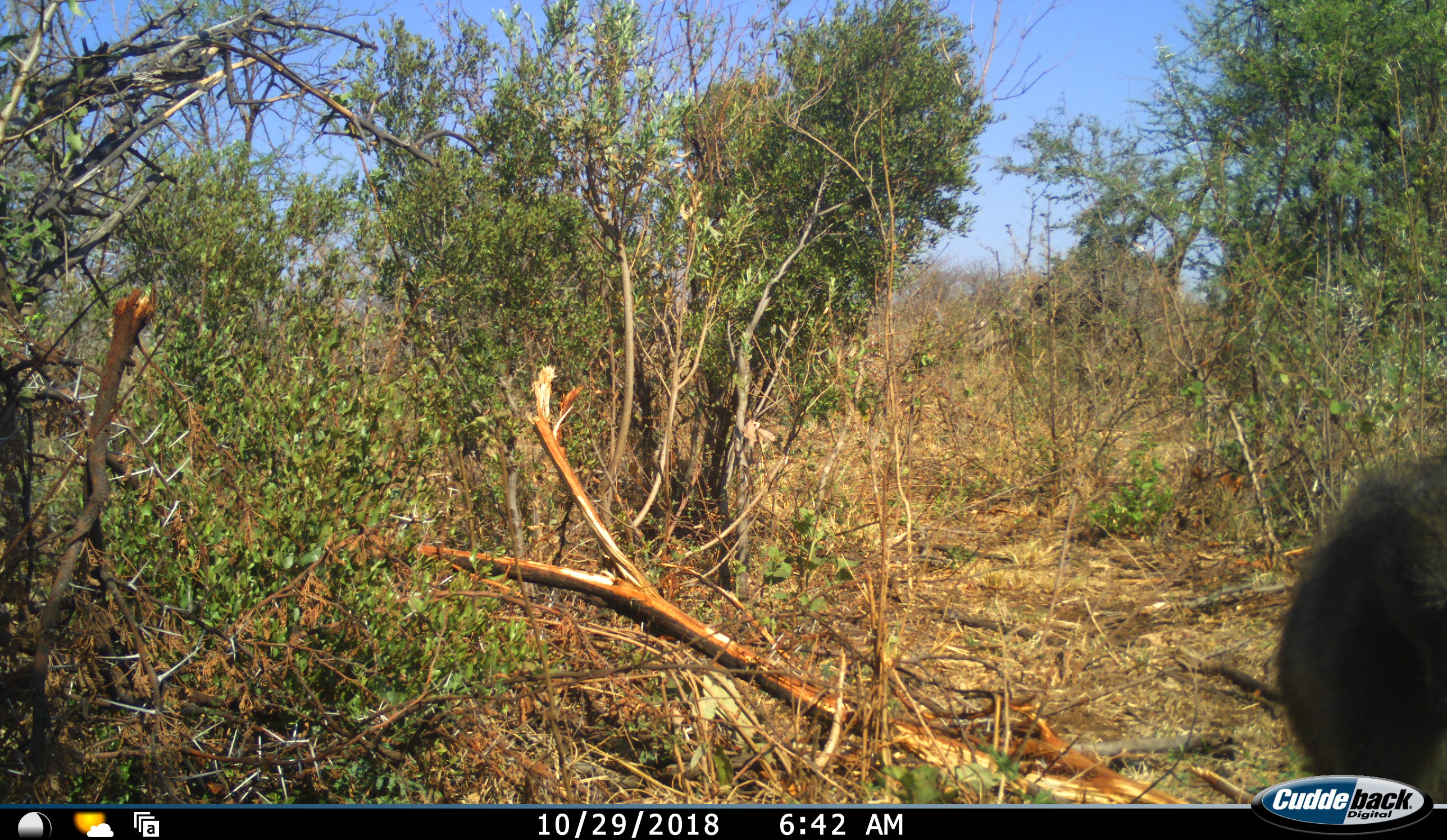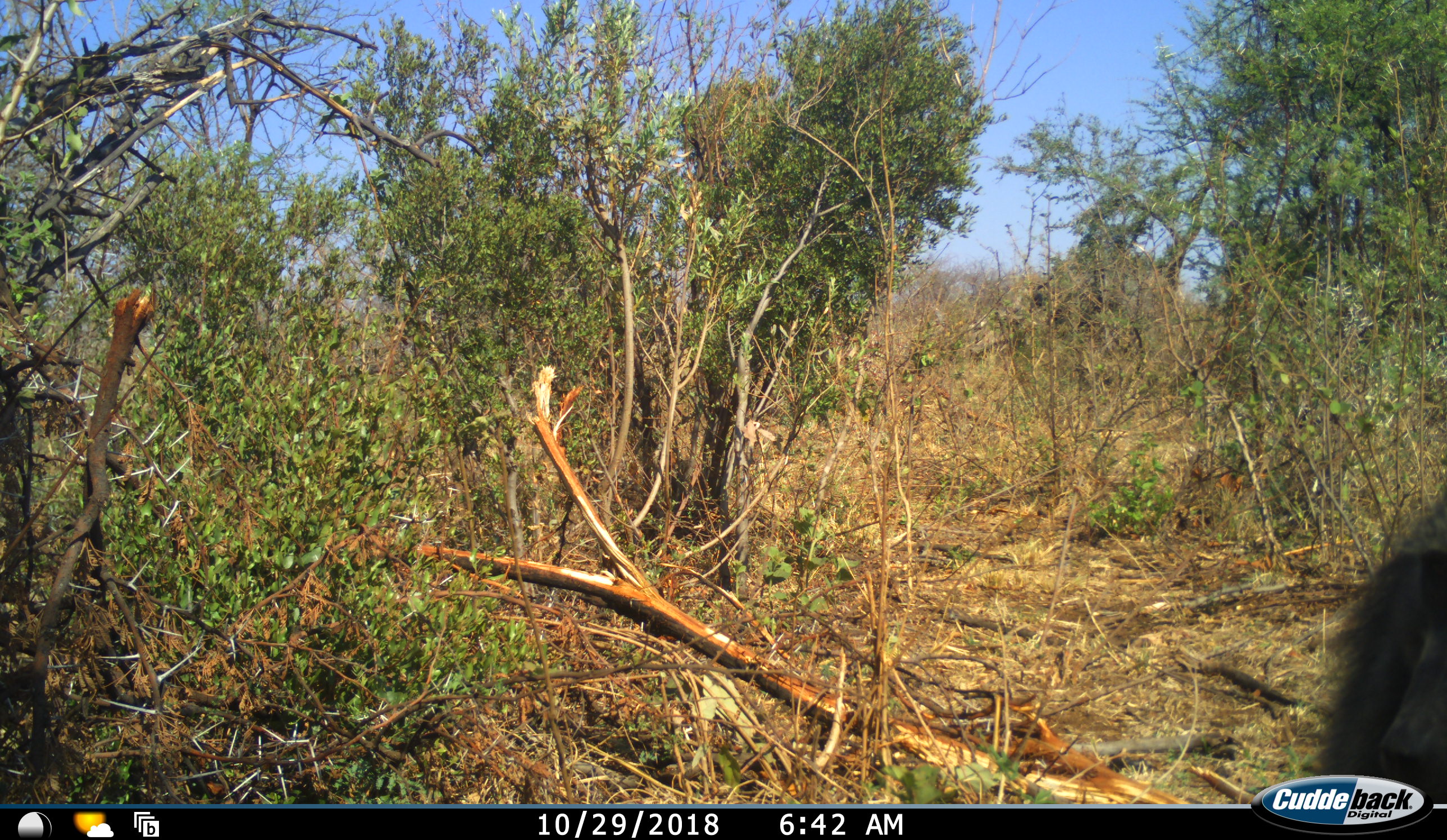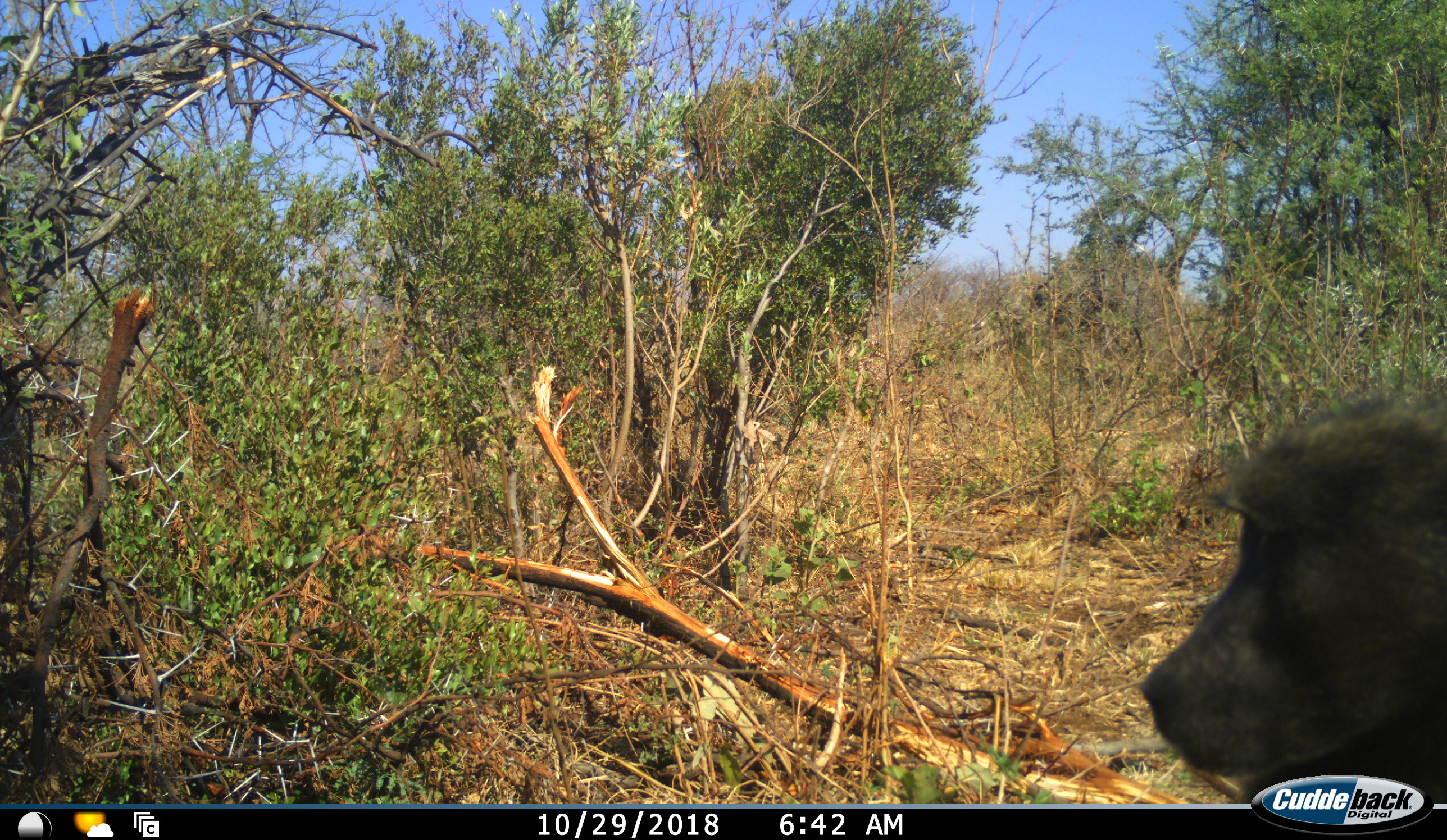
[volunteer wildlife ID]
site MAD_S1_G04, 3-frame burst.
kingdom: Animalia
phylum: Chordata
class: Mammalia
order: Primates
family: Cercopithecidae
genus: Papio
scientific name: Papio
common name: baboon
Baboon (Papio), count 1. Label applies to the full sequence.